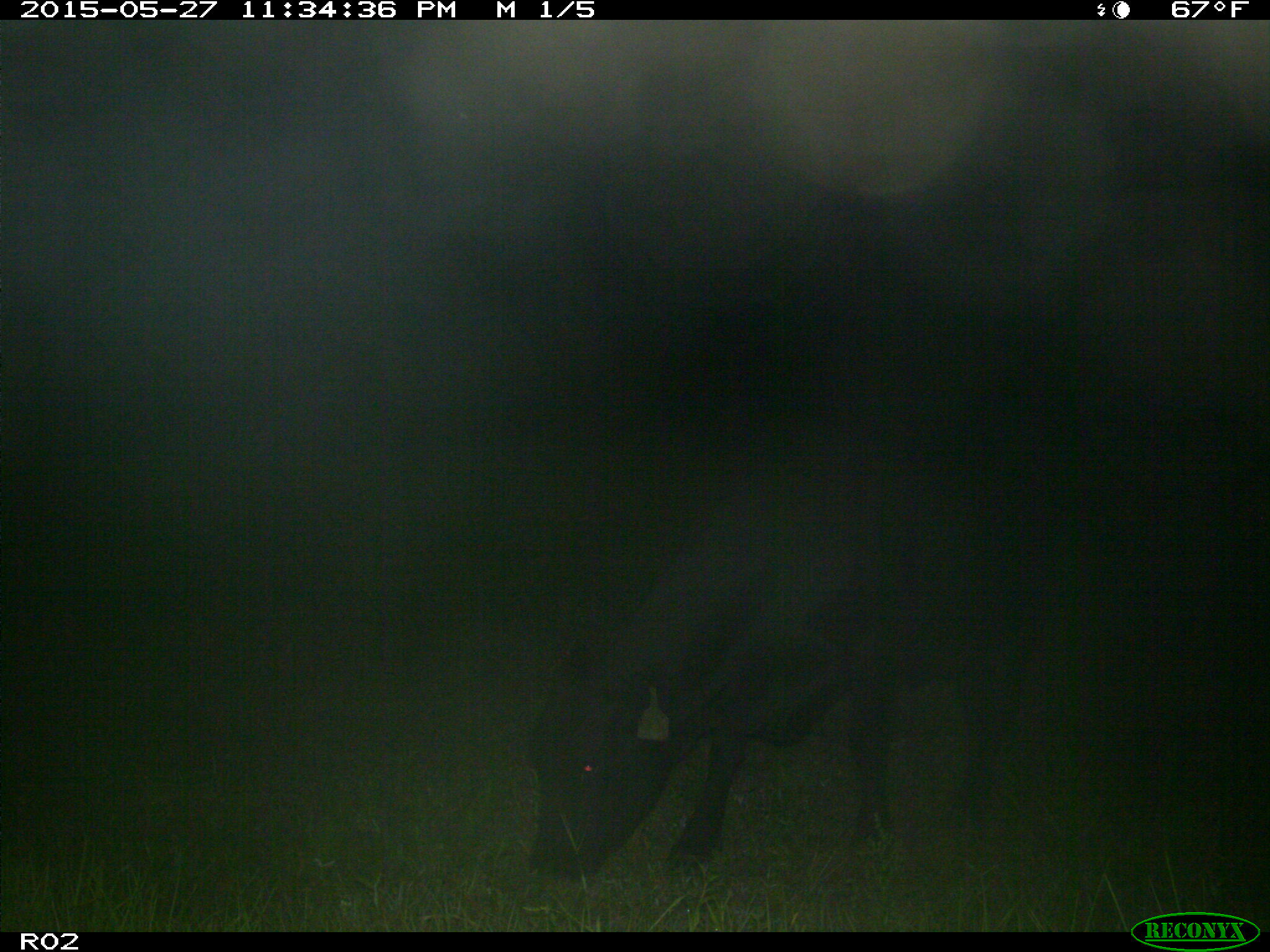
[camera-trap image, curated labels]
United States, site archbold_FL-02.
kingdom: Animalia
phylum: Chordata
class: Mammalia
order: Artiodactyla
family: Bovidae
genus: Bos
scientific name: Bos taurus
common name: domestic cow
Bos taurus (domestic cow).